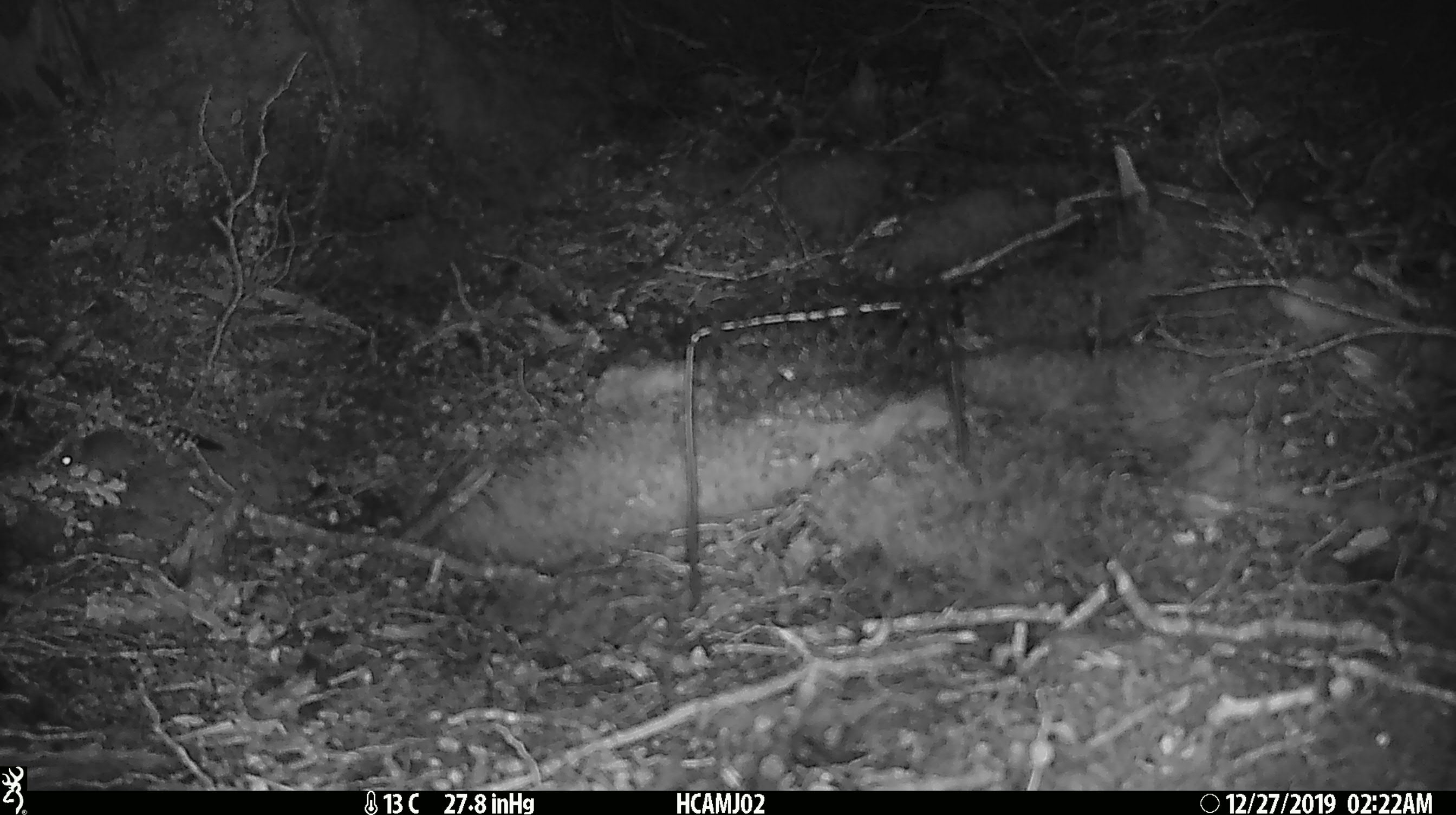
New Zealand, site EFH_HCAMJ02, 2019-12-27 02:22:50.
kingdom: Animalia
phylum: Chordata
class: Mammalia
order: Rodentia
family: Muridae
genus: Mus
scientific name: Mus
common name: mouse